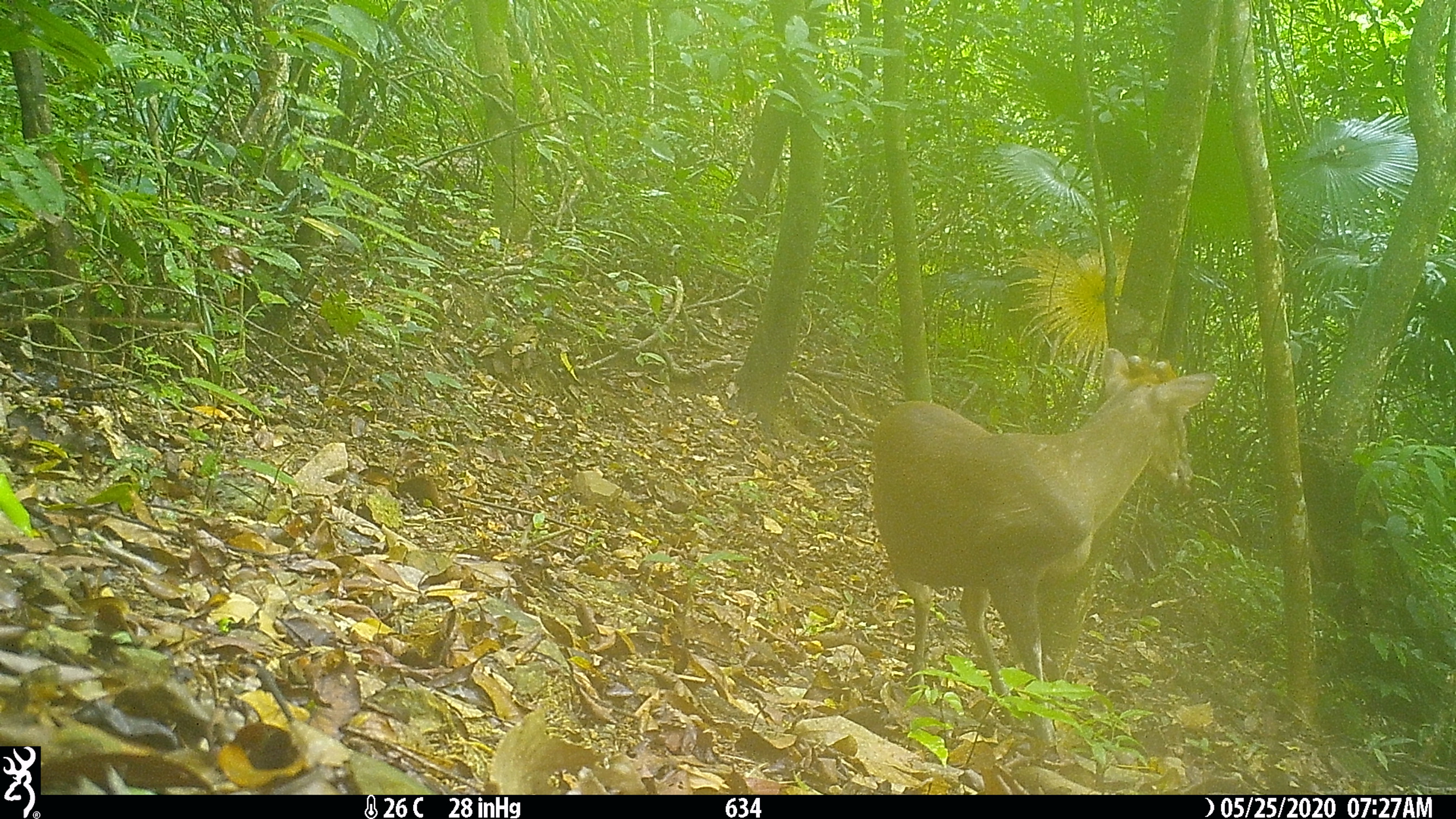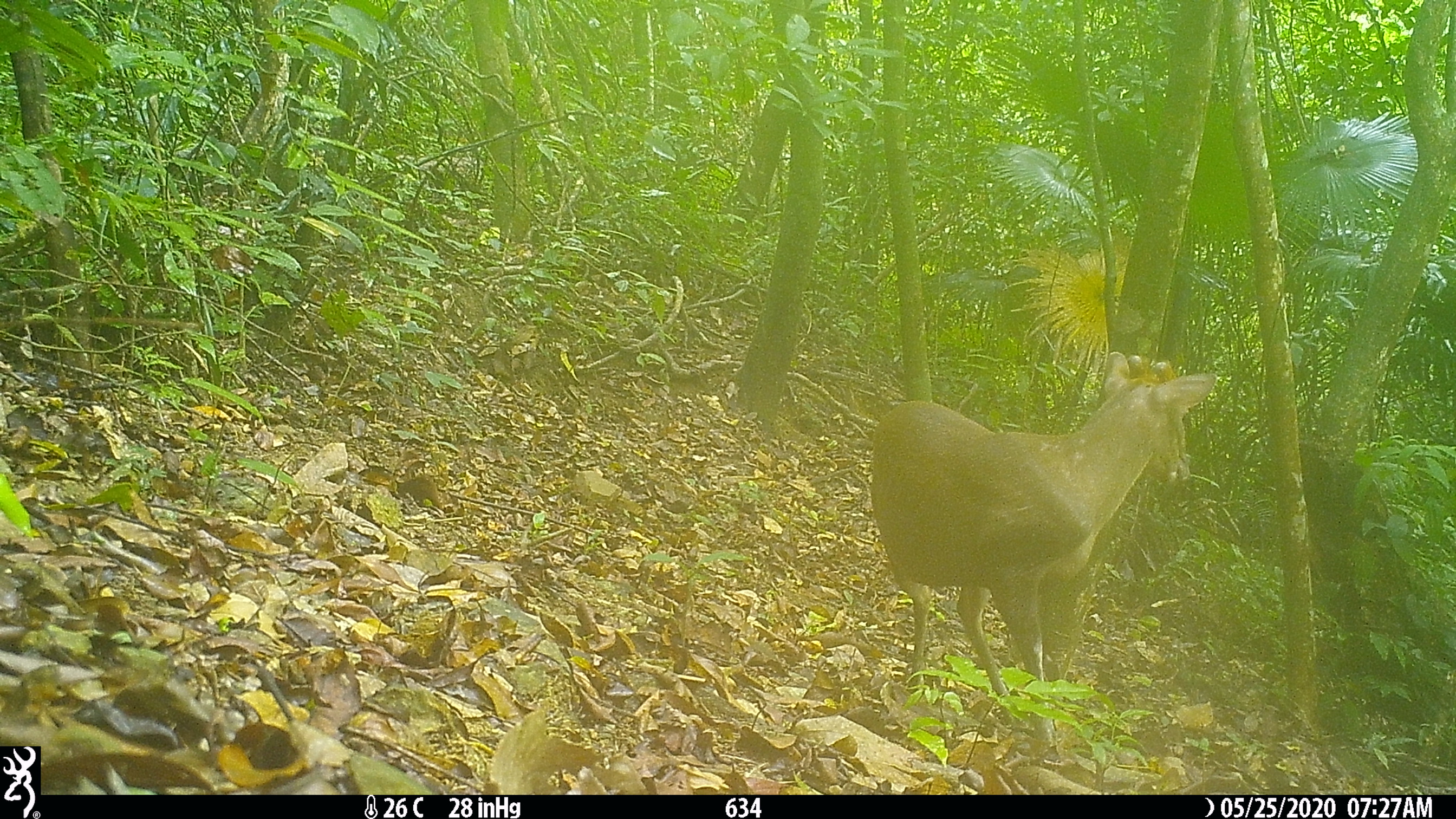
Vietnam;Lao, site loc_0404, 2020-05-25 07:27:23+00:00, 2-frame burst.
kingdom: Animalia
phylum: Chordata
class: Mammalia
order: Artiodactyla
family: Cervidae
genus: Muntiacus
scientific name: Muntiacus rooseveltorum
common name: roosevelt's muntjac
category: roosevelts muntjac group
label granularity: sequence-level